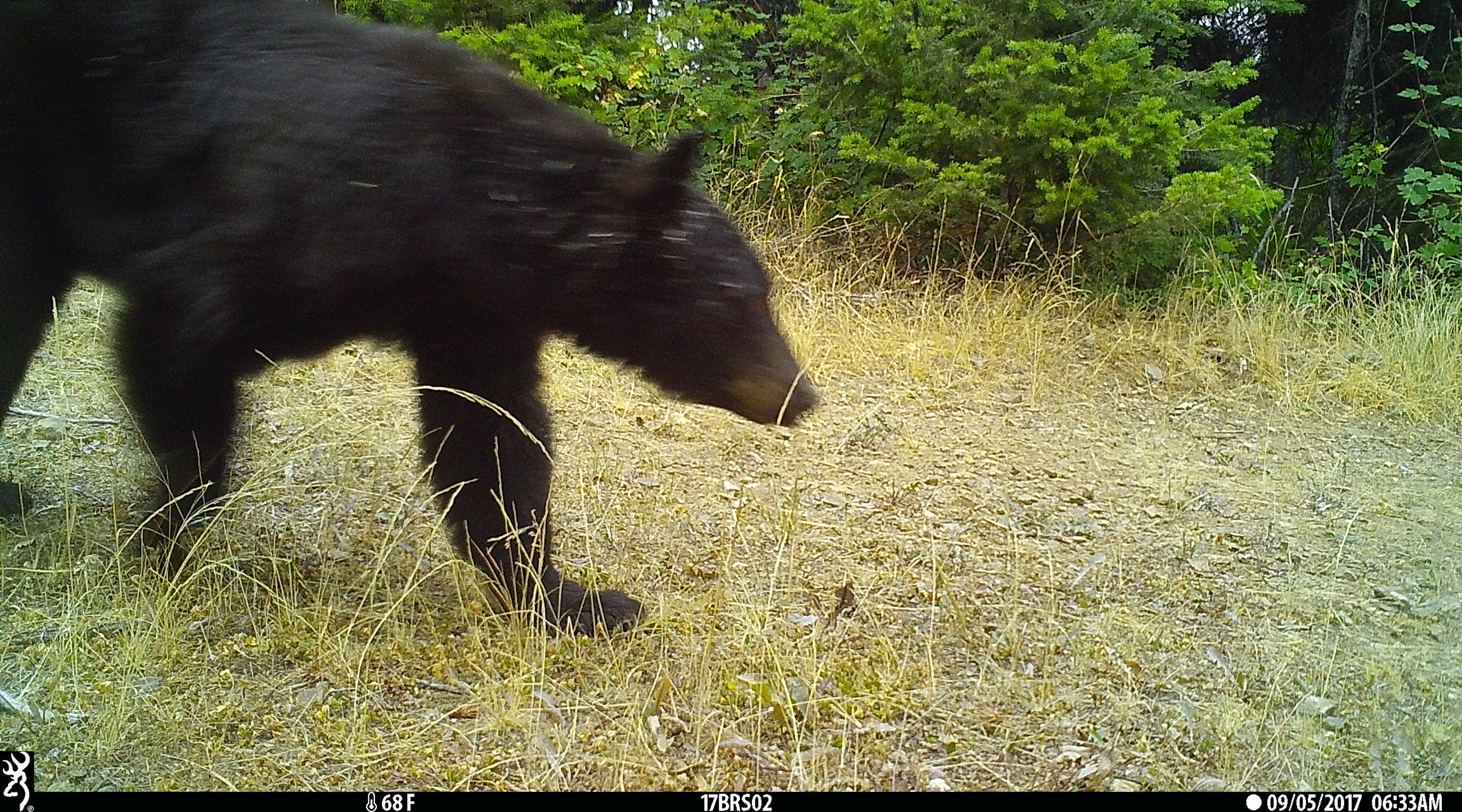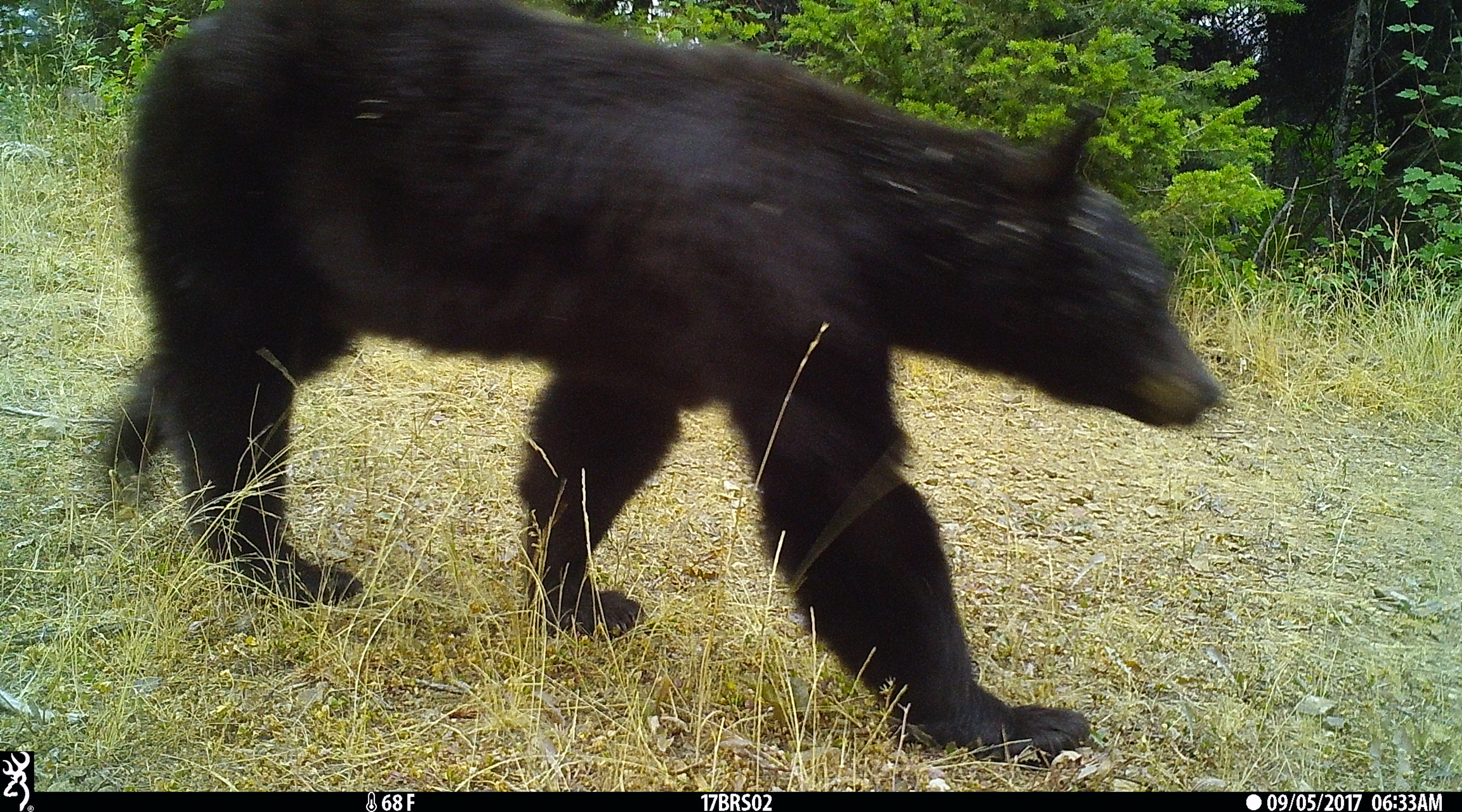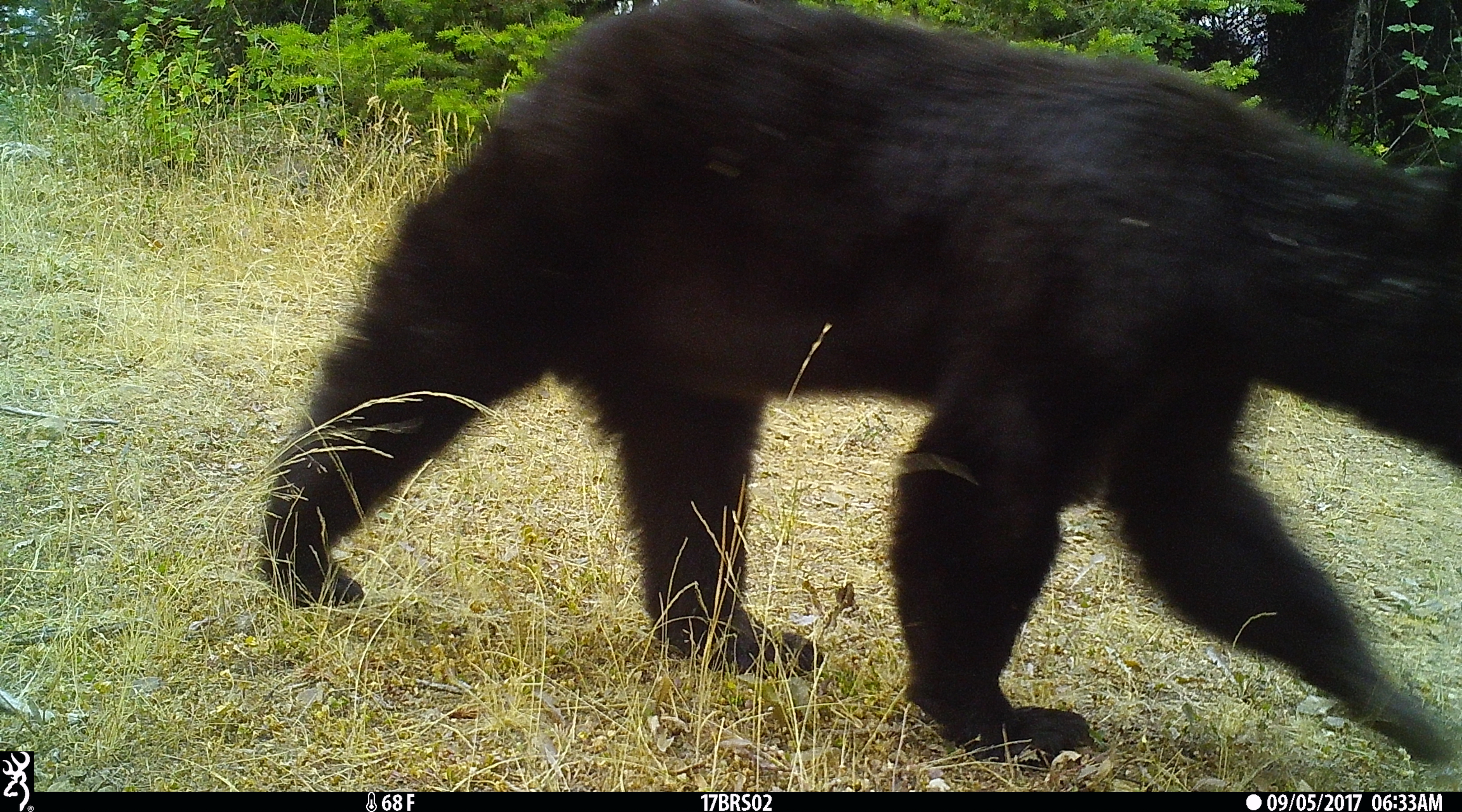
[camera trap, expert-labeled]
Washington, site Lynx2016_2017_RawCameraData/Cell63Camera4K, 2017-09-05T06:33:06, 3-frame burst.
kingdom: Animalia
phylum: Chordata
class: Mammalia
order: Carnivora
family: Ursidae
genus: Ursus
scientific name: Ursus americanus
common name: american black bear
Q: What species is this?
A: Ursus americanus (american black bear).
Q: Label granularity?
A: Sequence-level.